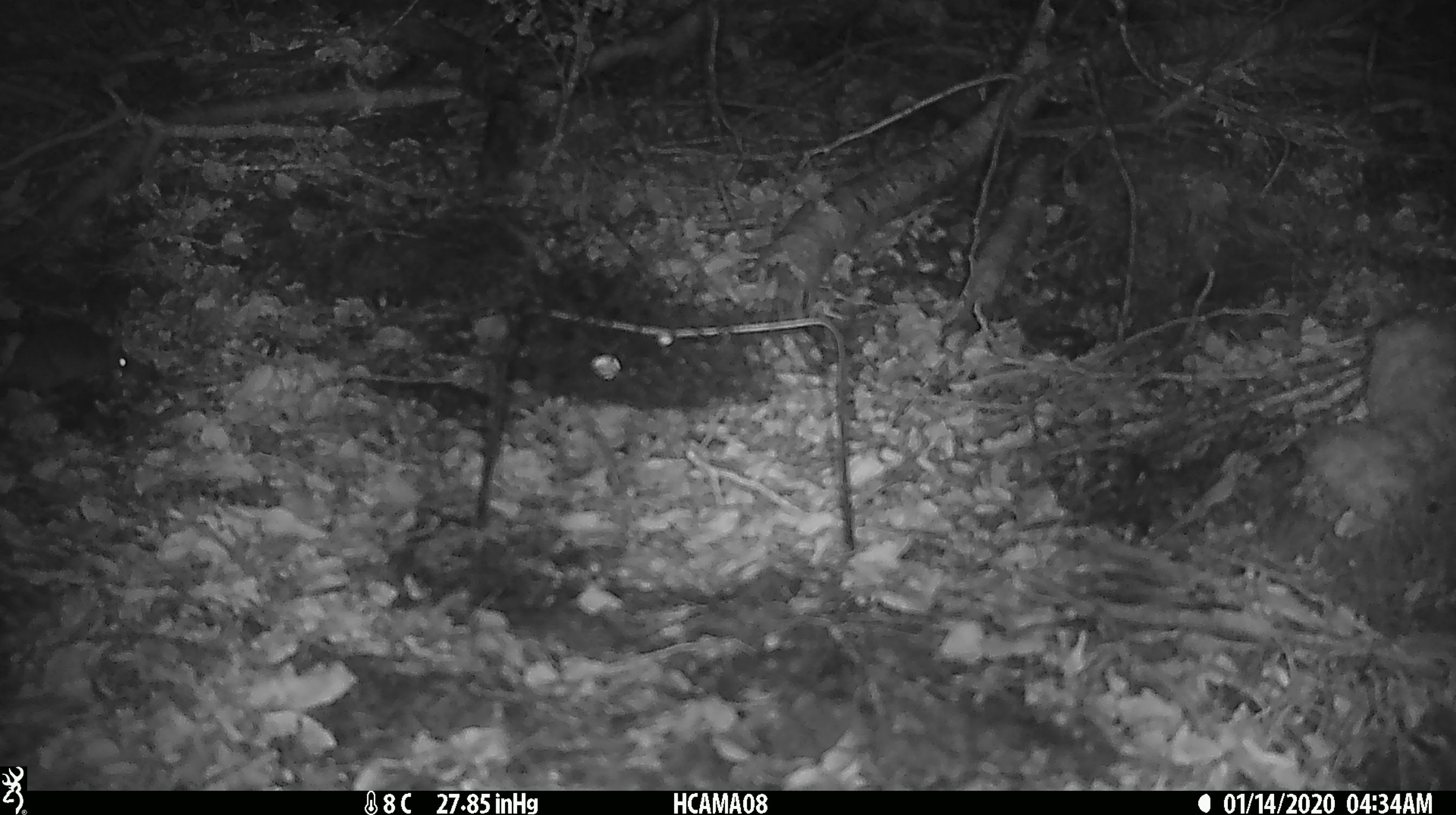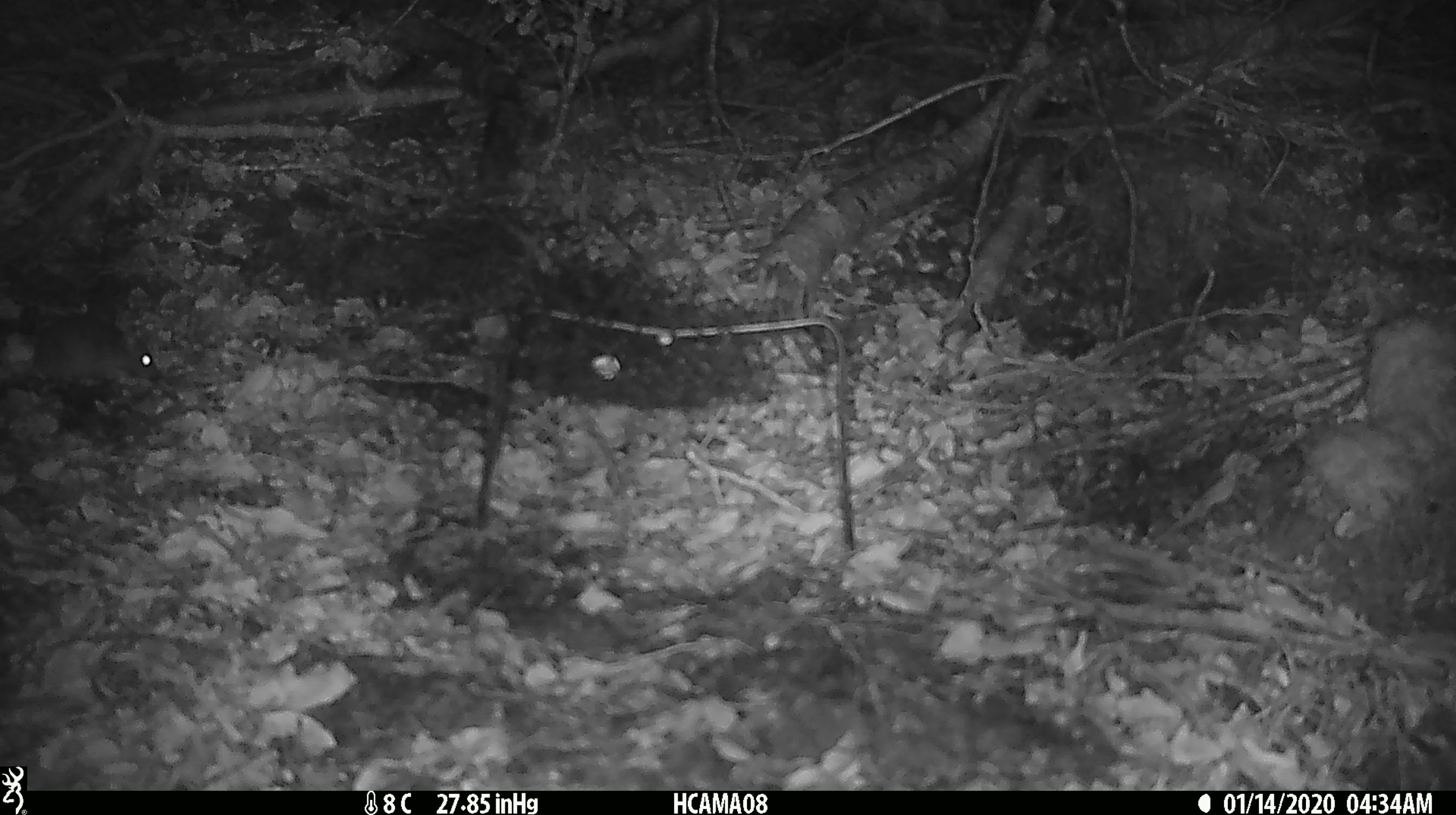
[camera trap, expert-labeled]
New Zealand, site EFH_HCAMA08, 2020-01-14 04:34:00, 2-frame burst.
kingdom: Animalia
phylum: Chordata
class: Mammalia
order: Rodentia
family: Muridae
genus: Mus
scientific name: Mus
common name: mouse